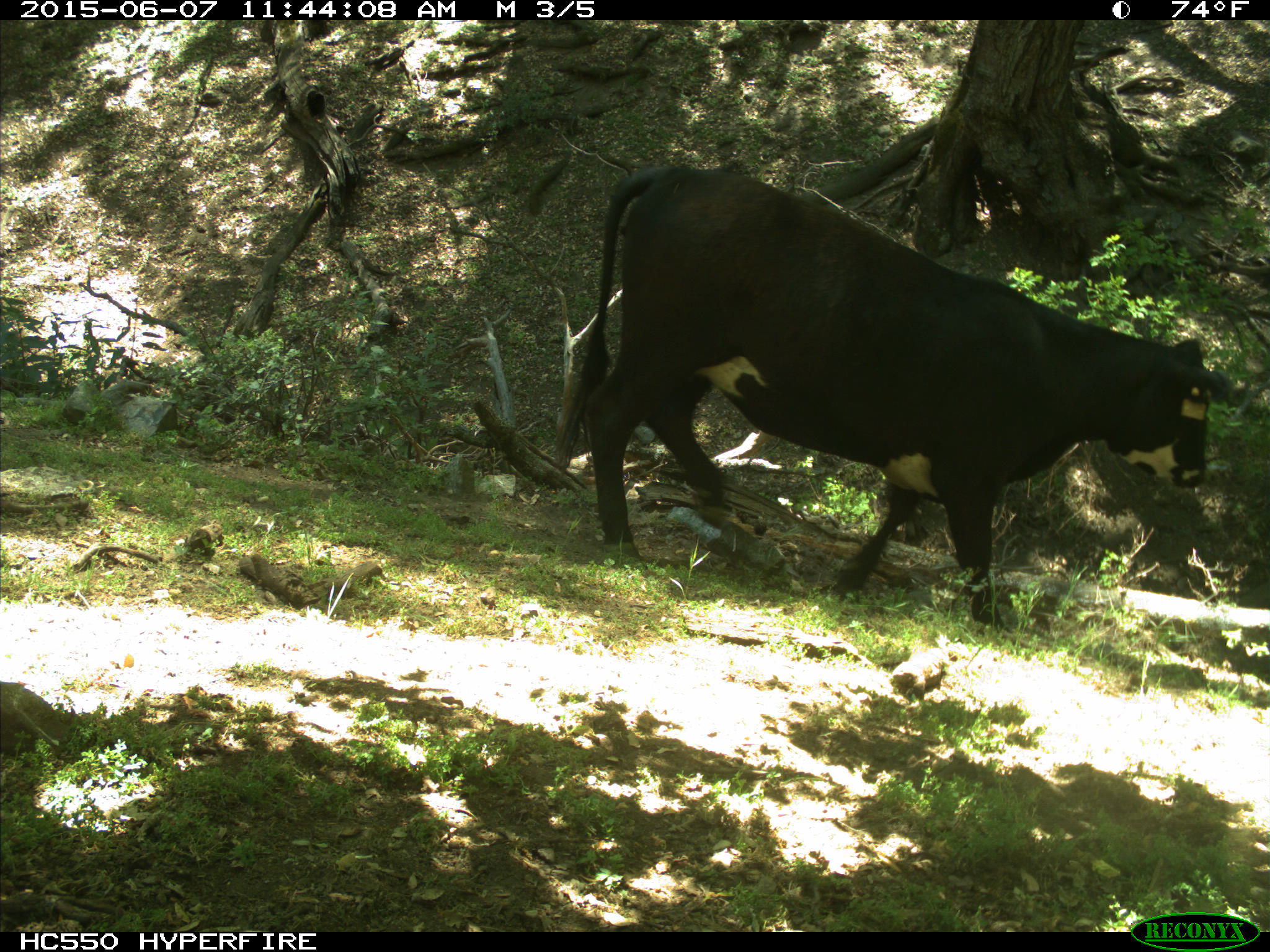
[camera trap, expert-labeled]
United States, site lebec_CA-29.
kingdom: Animalia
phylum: Chordata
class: Mammalia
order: Artiodactyla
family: Bovidae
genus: Bos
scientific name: Bos taurus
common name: domestic cow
Bos taurus (domestic cow).